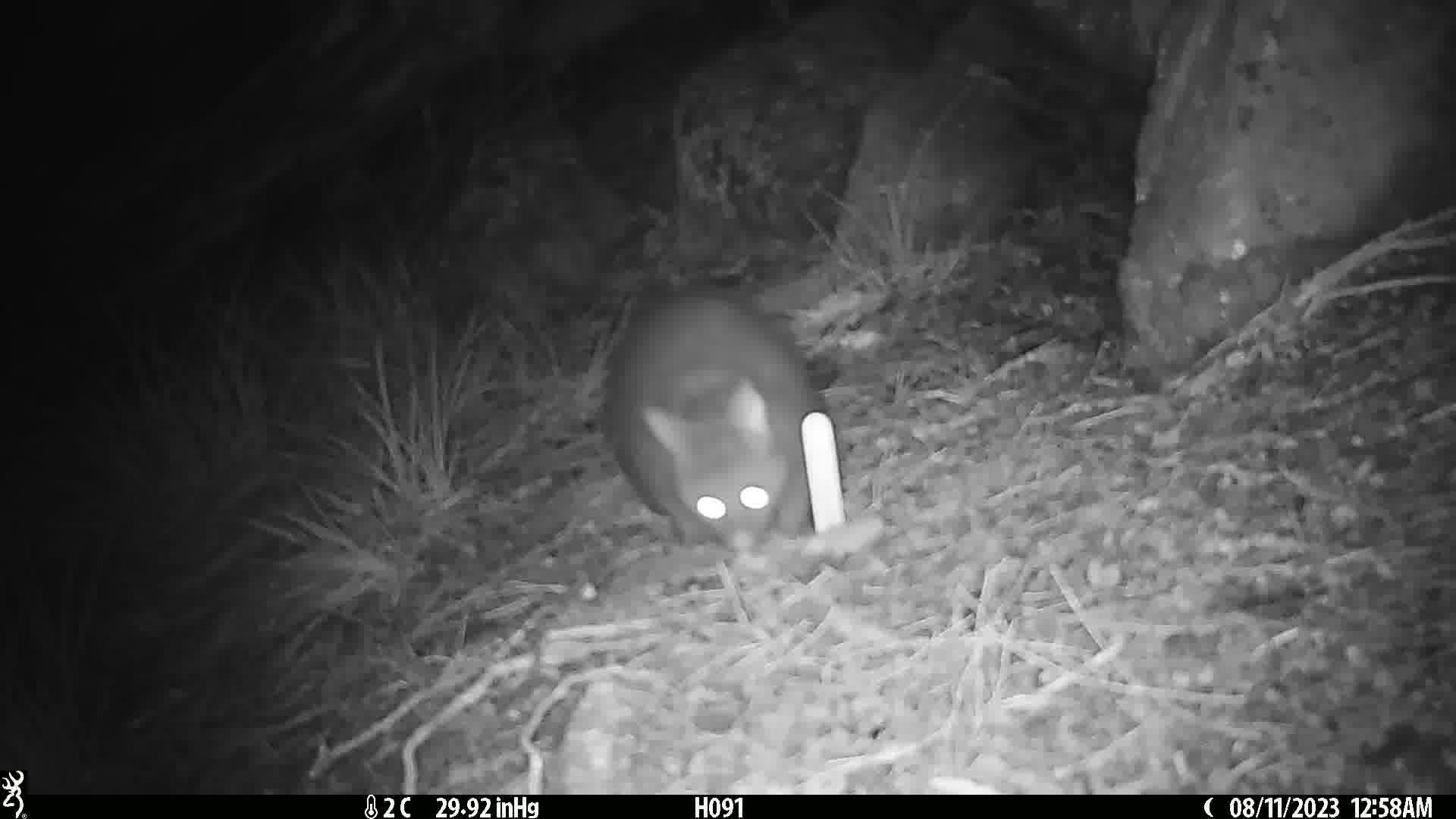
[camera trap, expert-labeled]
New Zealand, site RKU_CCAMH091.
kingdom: Animalia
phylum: Chordata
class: Mammalia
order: Diprotodontia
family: Phalangeridae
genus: Trichosurus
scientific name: Trichosurus vulpecula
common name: common brushtail possum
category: possum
Possum (common brushtail possum) (Trichosurus vulpecula).